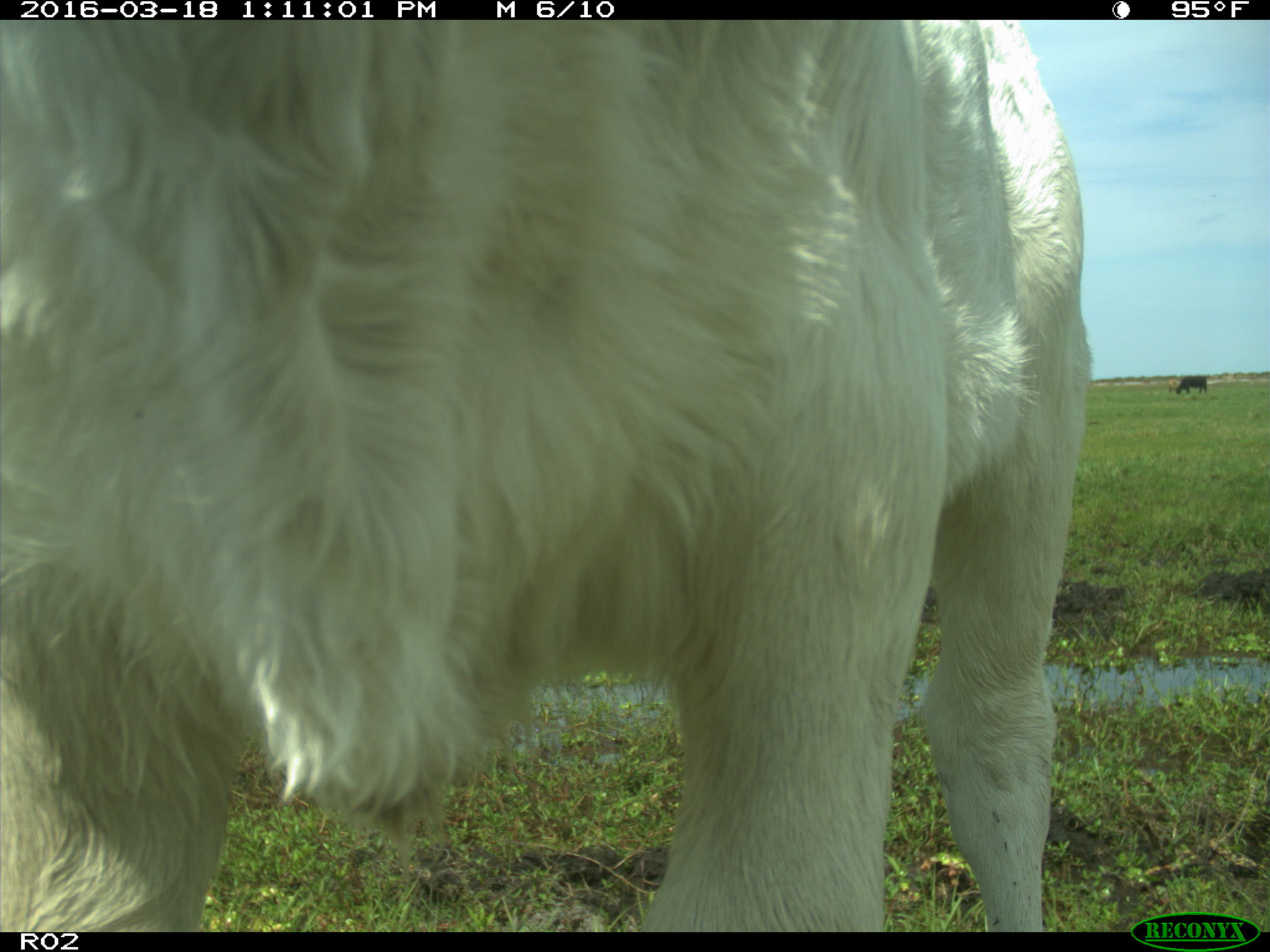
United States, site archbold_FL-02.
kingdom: Animalia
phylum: Chordata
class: Mammalia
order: Artiodactyla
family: Bovidae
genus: Bos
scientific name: Bos taurus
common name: domestic cow